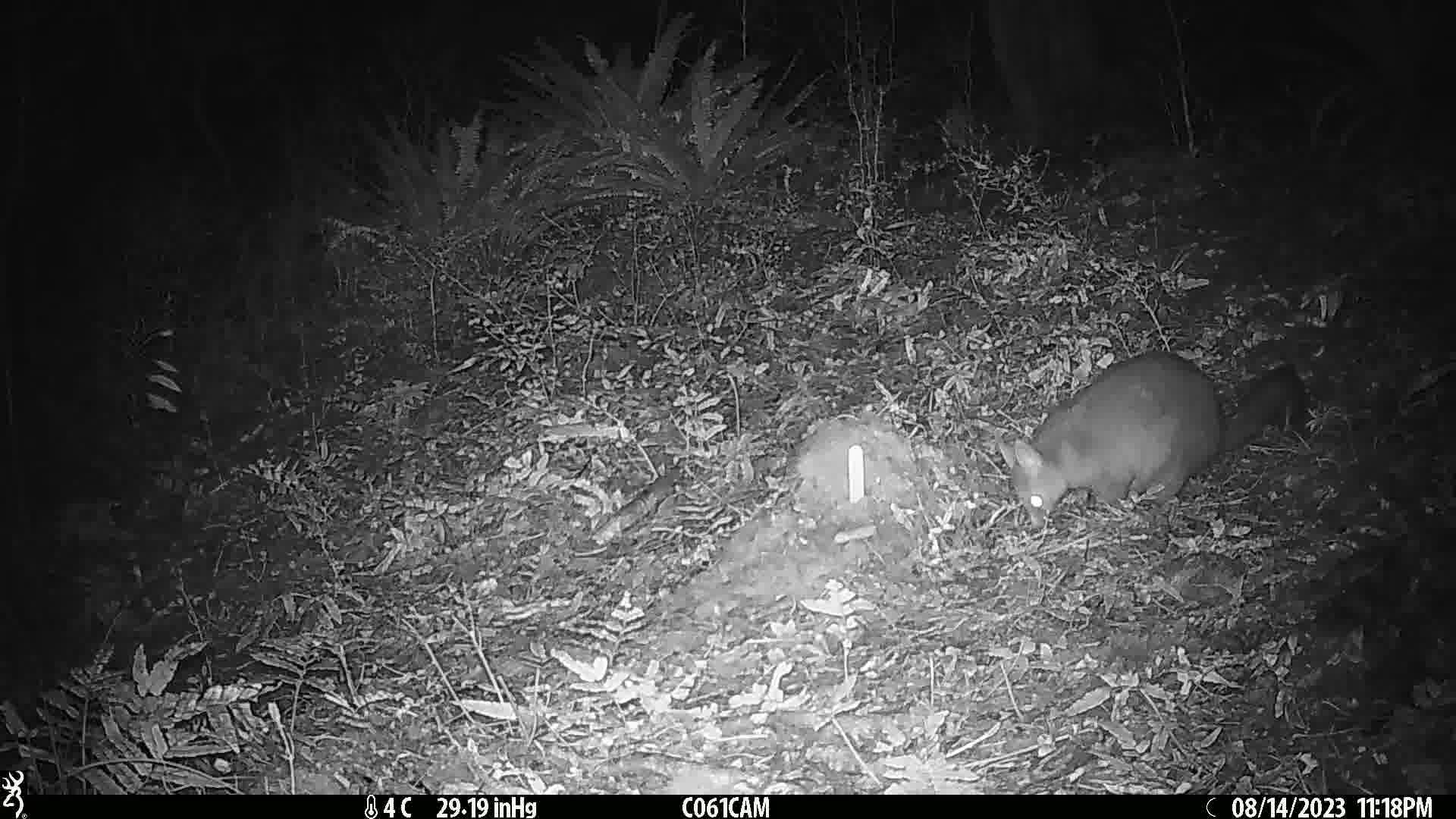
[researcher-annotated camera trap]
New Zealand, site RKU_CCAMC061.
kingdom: Animalia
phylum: Chordata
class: Mammalia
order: Diprotodontia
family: Phalangeridae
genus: Trichosurus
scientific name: Trichosurus vulpecula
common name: common brushtail possum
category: possum